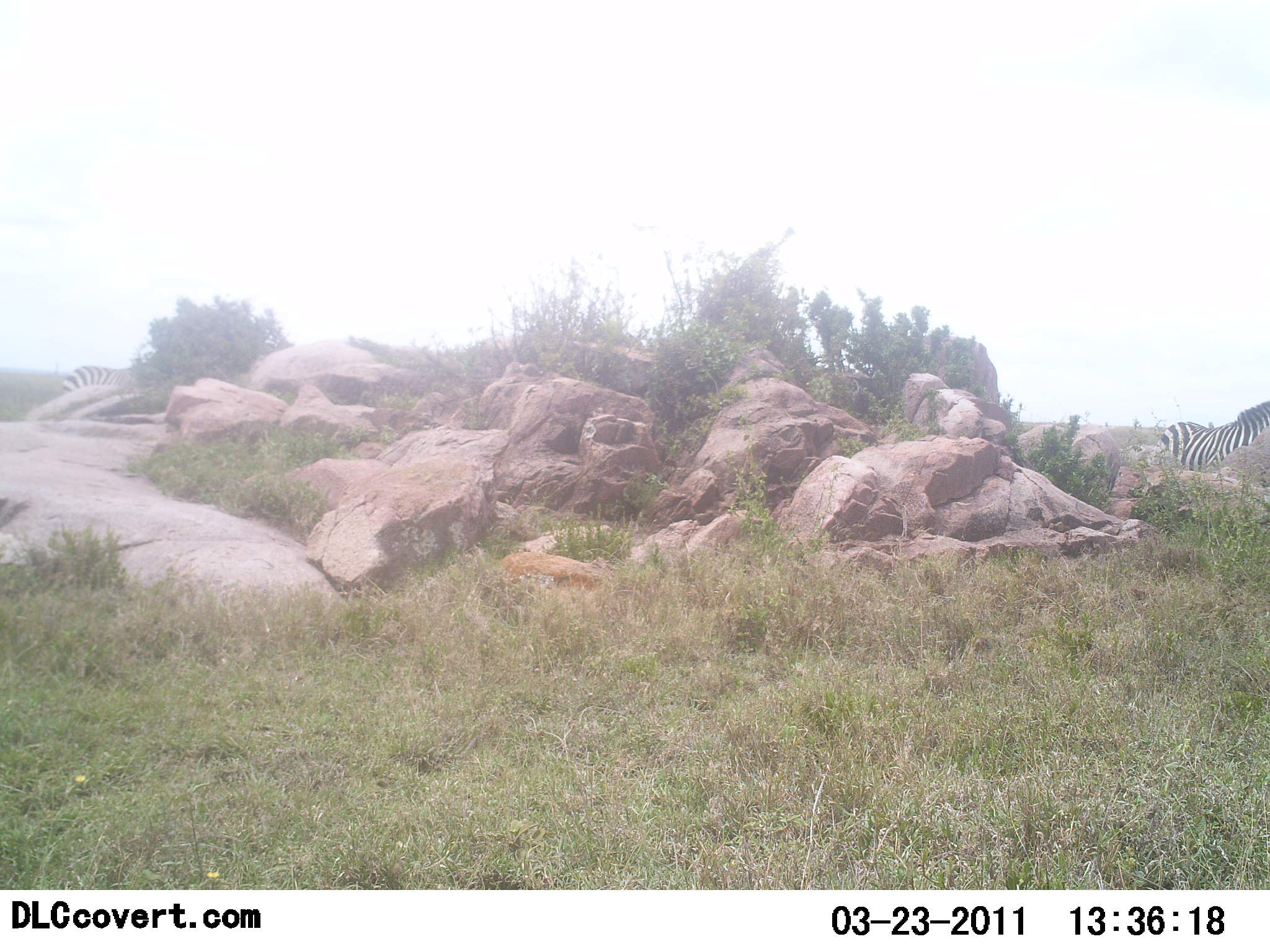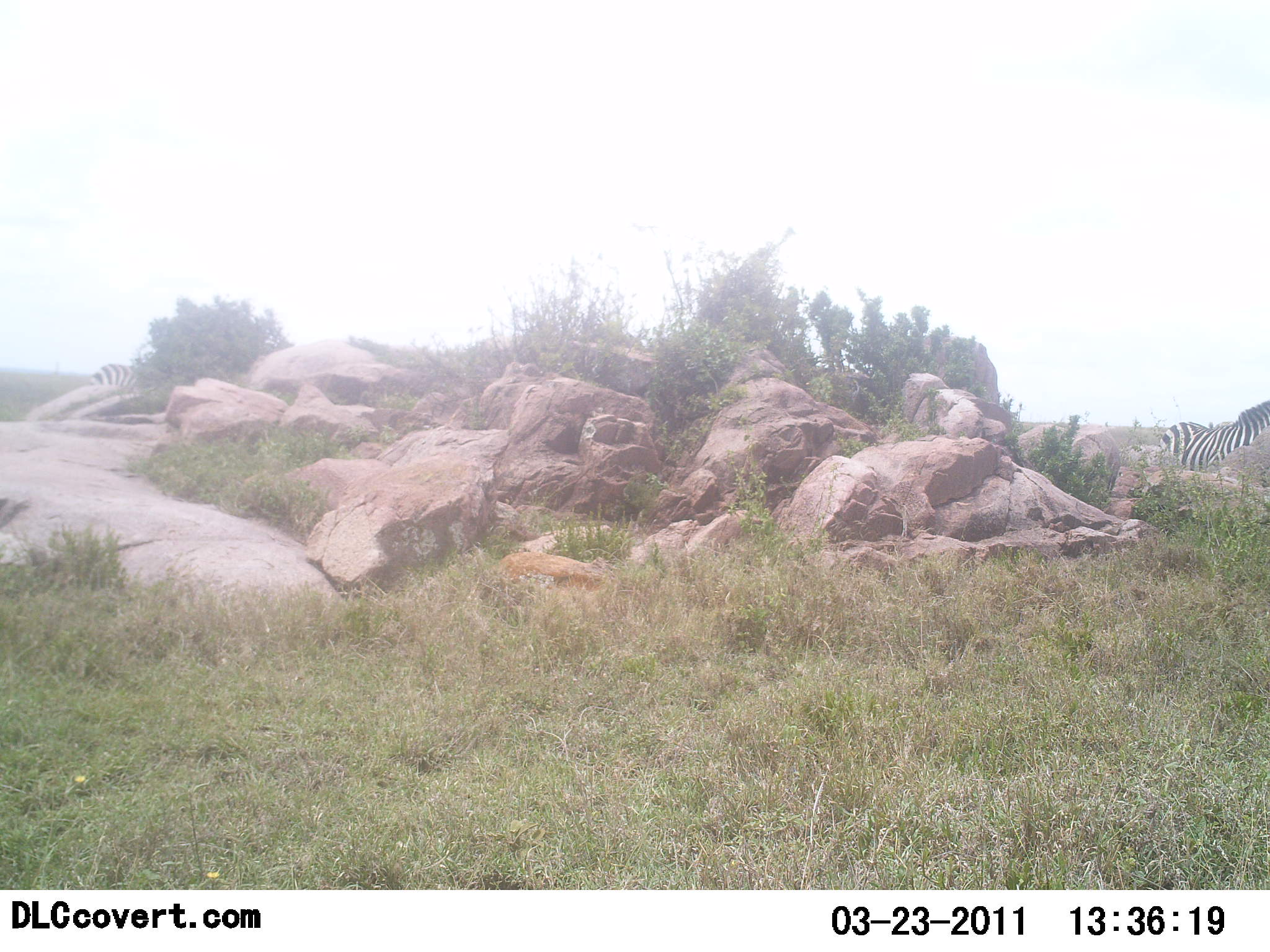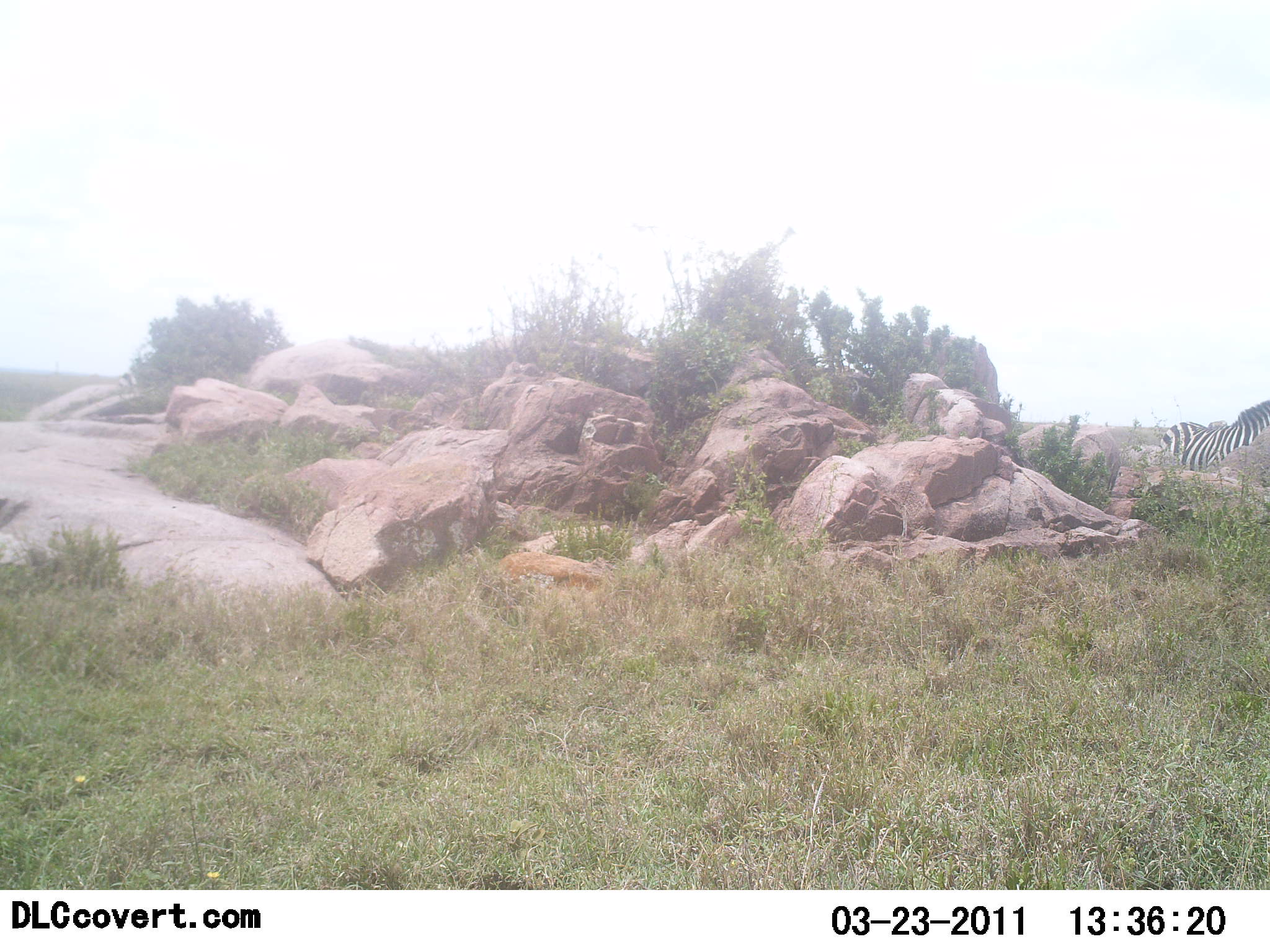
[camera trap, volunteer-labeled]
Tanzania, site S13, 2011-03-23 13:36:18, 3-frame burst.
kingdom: Animalia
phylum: Chordata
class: Mammalia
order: Perissodactyla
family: Equidae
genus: Equus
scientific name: Equus quagga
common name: plains zebra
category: zebra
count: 2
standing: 90%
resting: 0%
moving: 20%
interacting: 0%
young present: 0%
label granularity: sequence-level